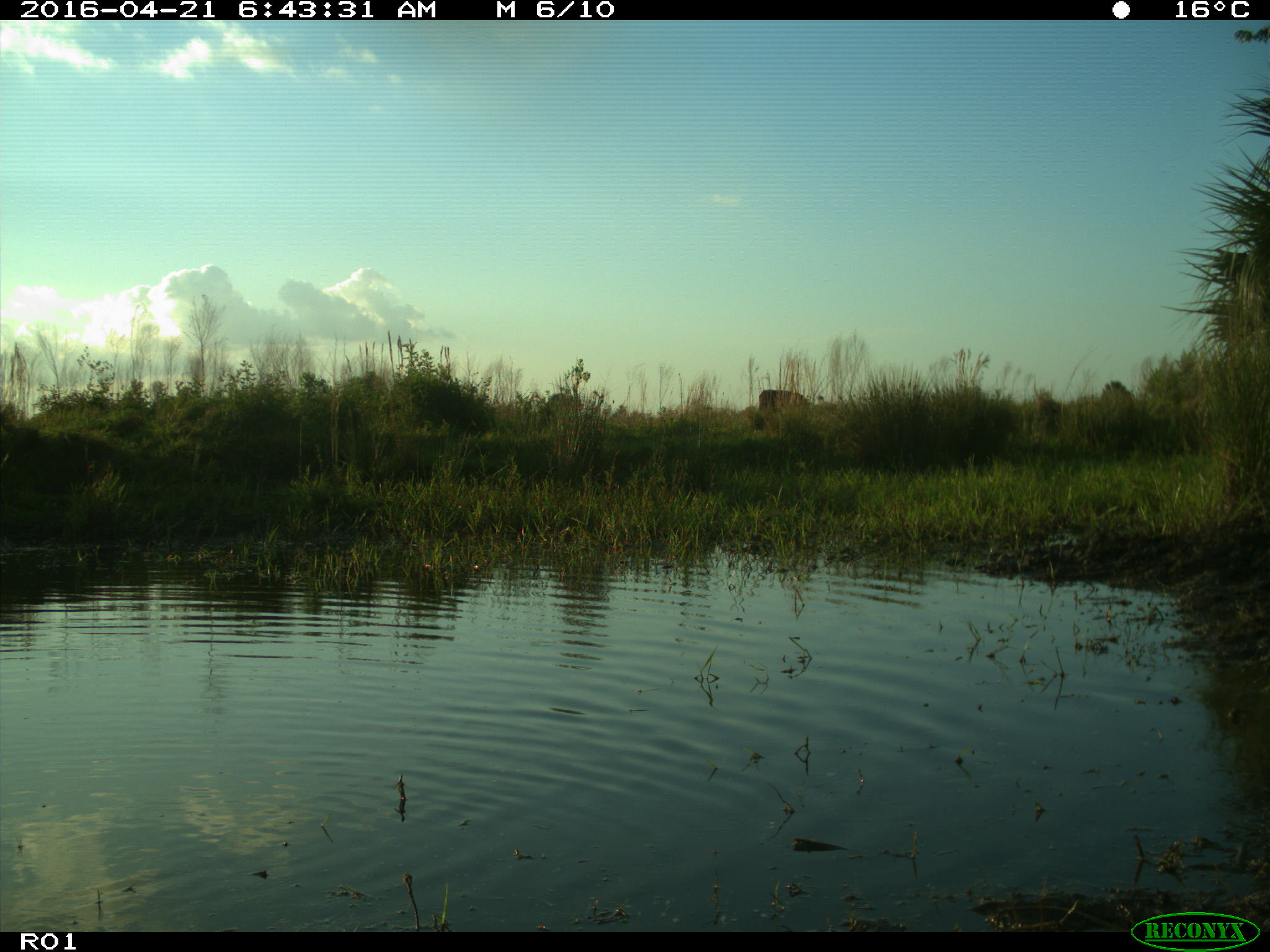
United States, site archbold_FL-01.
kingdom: Animalia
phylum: Chordata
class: Mammalia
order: Artiodactyla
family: Bovidae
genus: Bos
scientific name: Bos taurus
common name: domestic cow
Bos taurus (domestic cow).